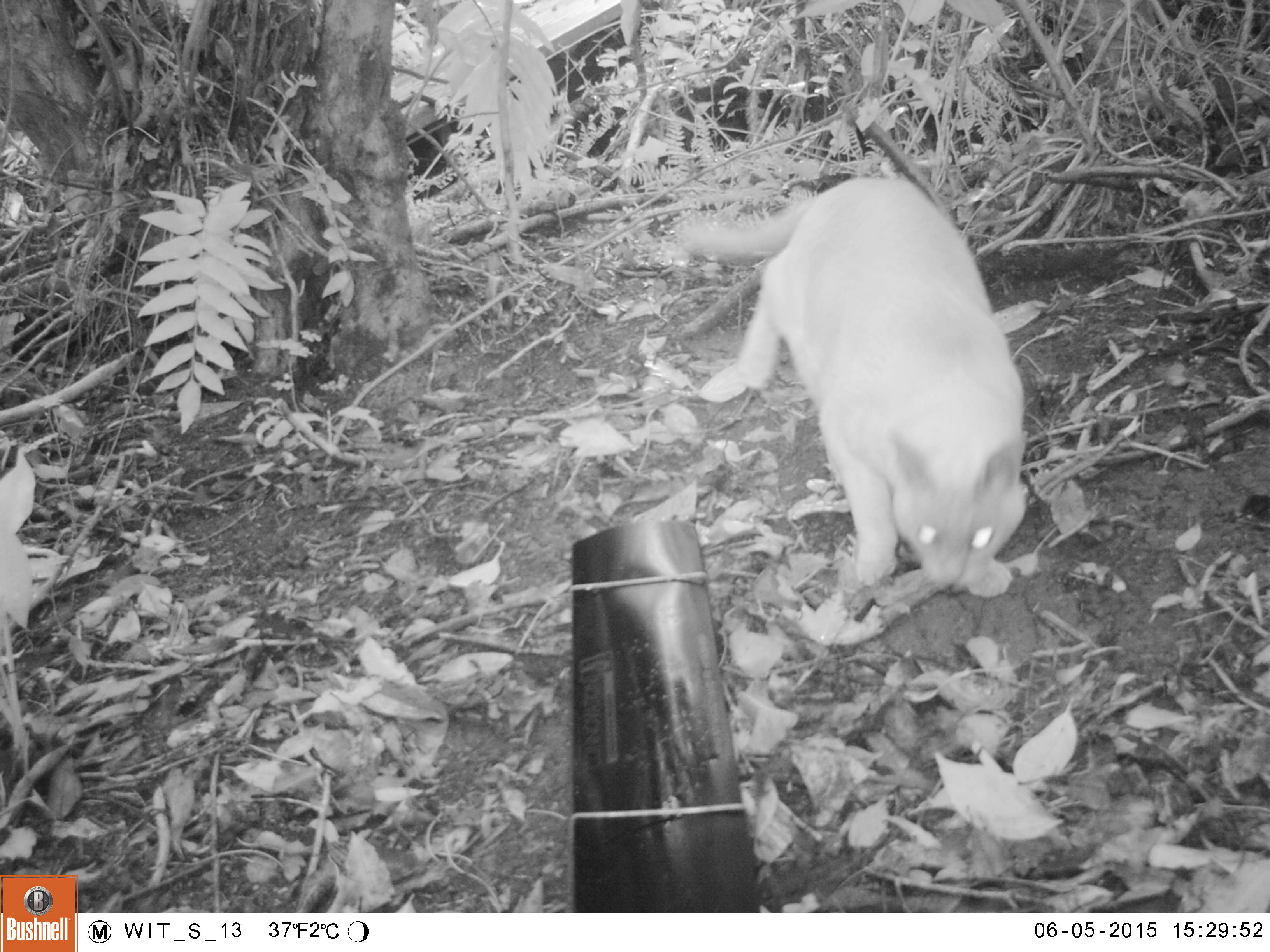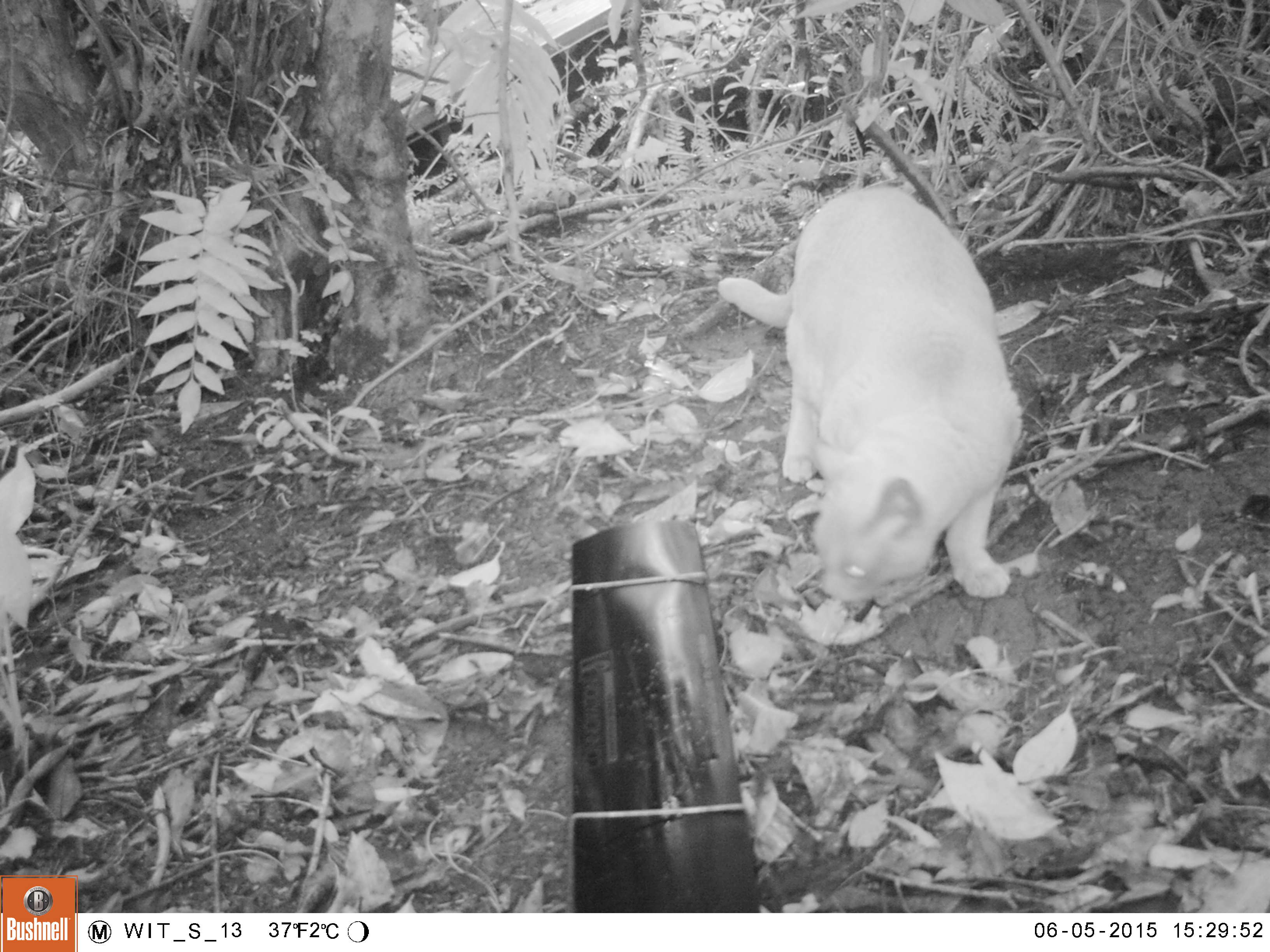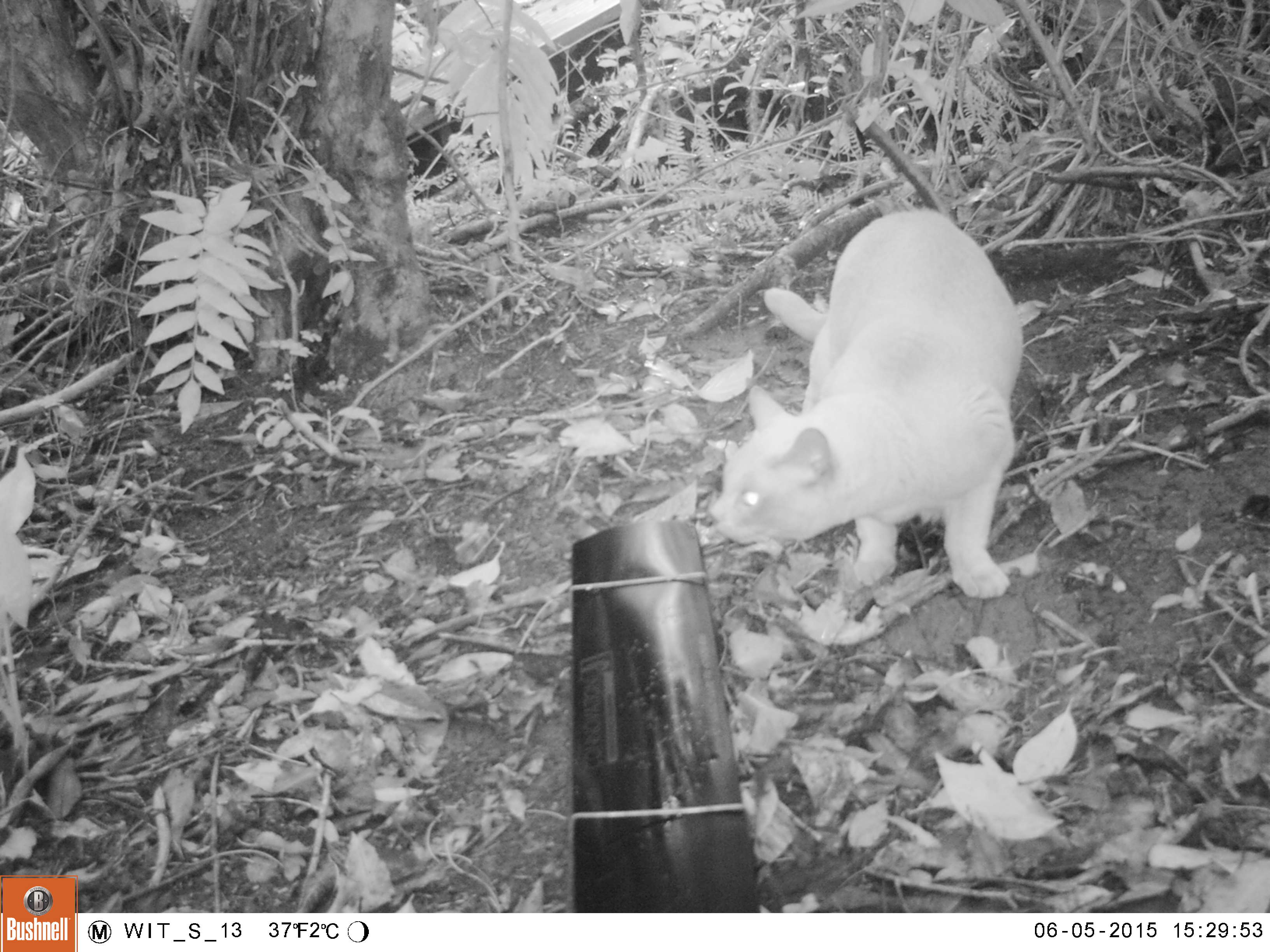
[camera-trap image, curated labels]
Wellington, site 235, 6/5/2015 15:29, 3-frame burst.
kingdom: Animalia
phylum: Chordata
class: Mammalia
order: Carnivora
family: Felidae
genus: Felis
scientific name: Felis catus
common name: cat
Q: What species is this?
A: Cat (Felis catus).